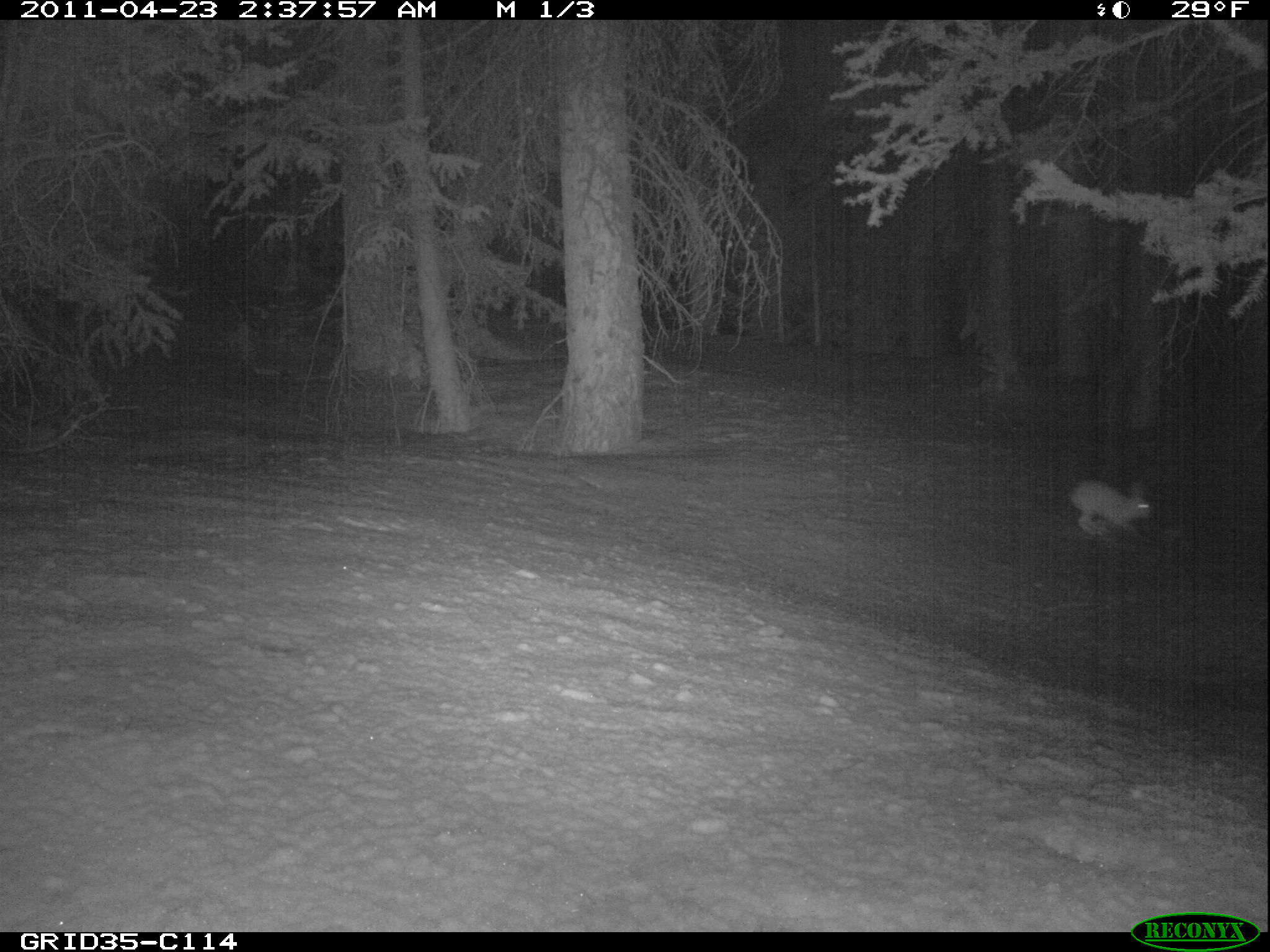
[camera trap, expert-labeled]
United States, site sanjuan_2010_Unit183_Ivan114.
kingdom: Animalia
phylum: Chordata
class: Mammalia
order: Lagomorpha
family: Leporidae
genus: Lepus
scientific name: Lepus americanus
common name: snowshoe hare